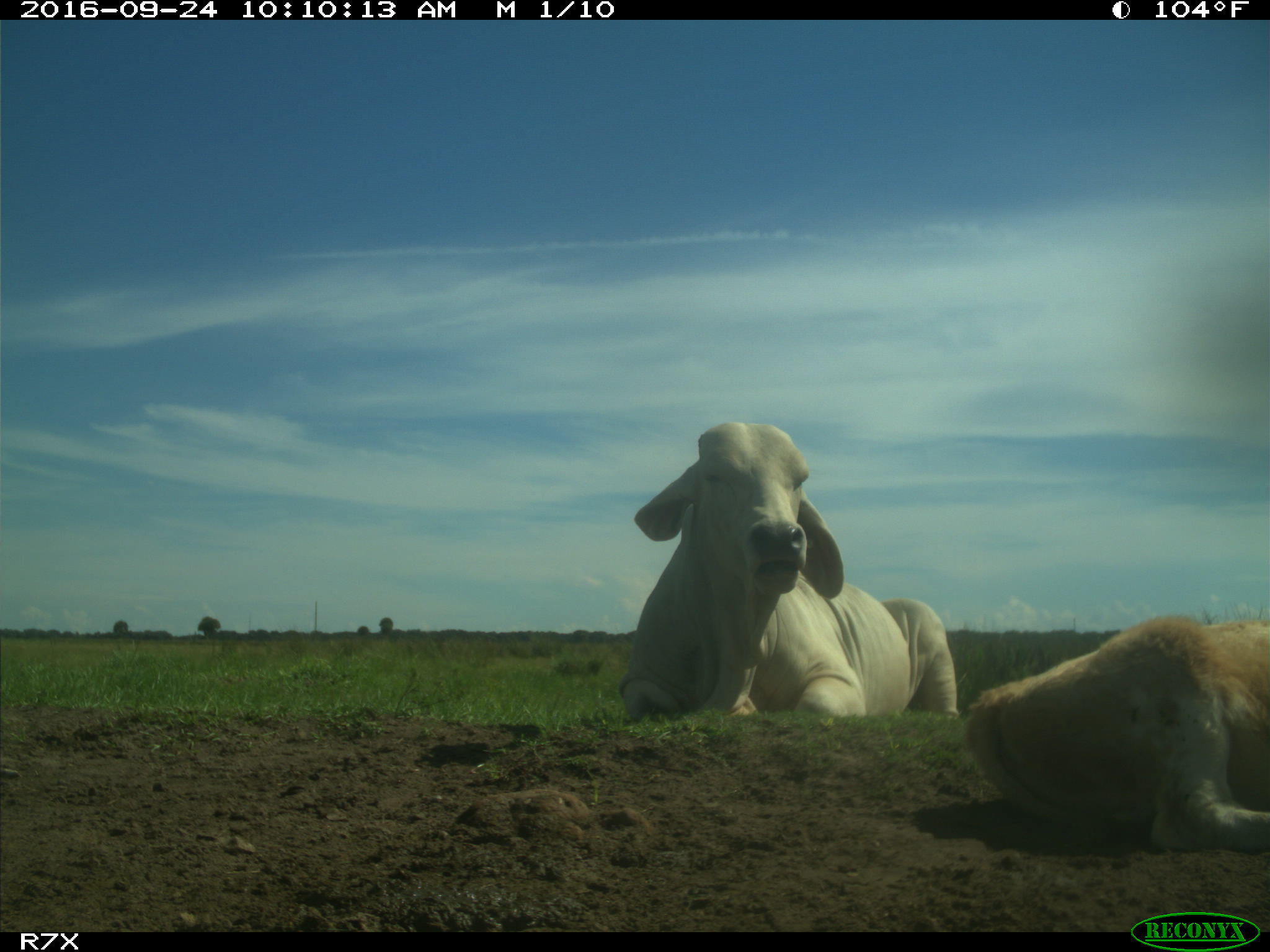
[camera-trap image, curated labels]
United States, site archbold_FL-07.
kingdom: Animalia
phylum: Chordata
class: Mammalia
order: Artiodactyla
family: Bovidae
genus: Bos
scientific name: Bos taurus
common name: domestic cow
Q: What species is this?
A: Bos taurus (domestic cow).